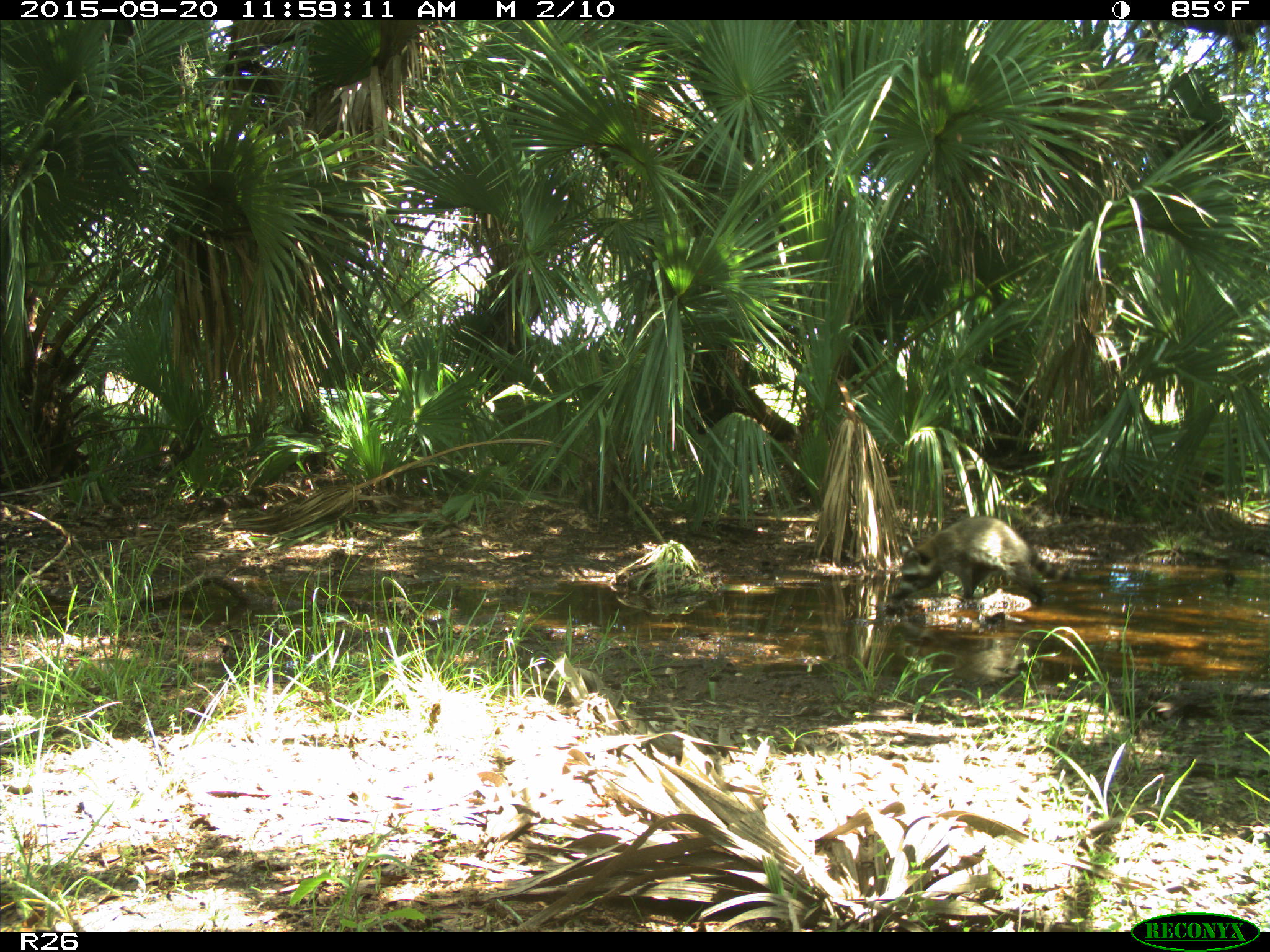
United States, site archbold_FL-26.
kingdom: Animalia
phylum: Chordata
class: Mammalia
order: Carnivora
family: Procyonidae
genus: Procyon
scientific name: Procyon lotor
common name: common raccoon